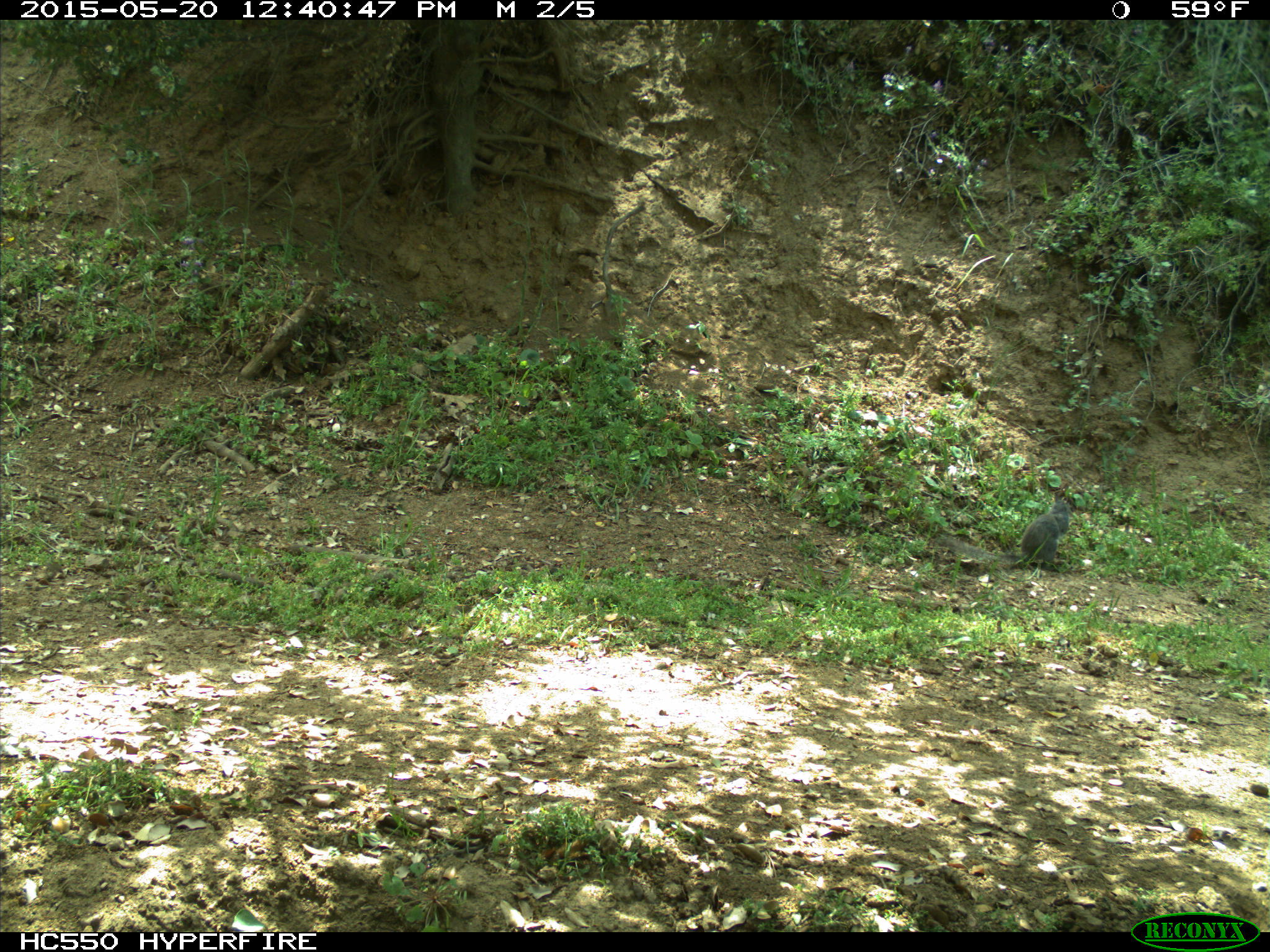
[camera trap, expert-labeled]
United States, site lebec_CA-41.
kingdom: Animalia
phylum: Chordata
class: Mammalia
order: Rodentia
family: Sciuridae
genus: Sciurus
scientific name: Sciurus carolinensis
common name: eastern gray squirrel